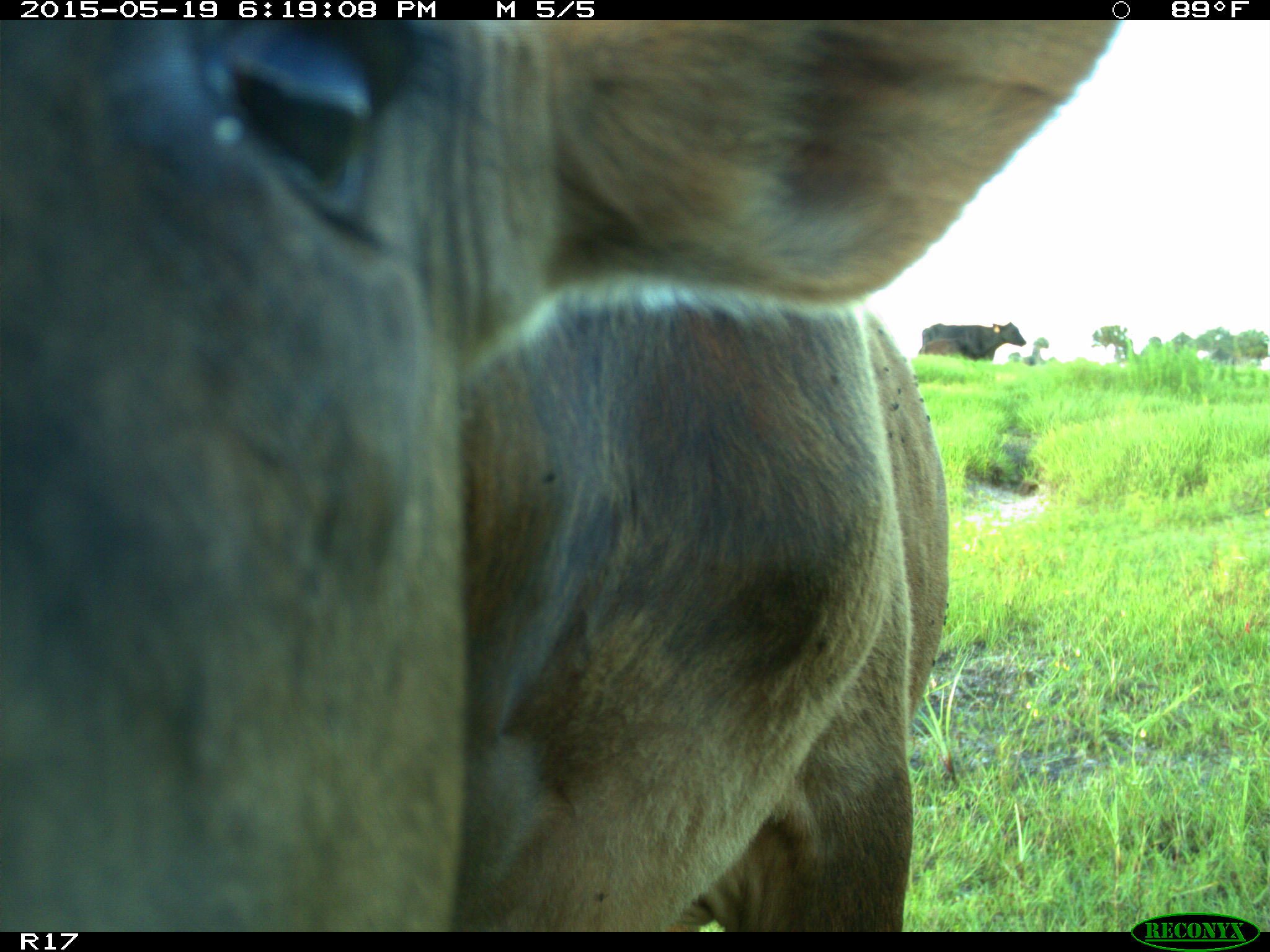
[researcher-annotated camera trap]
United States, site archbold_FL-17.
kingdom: Animalia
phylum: Chordata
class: Mammalia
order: Artiodactyla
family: Bovidae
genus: Bos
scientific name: Bos taurus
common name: domestic cow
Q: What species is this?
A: Bos taurus (domestic cow).